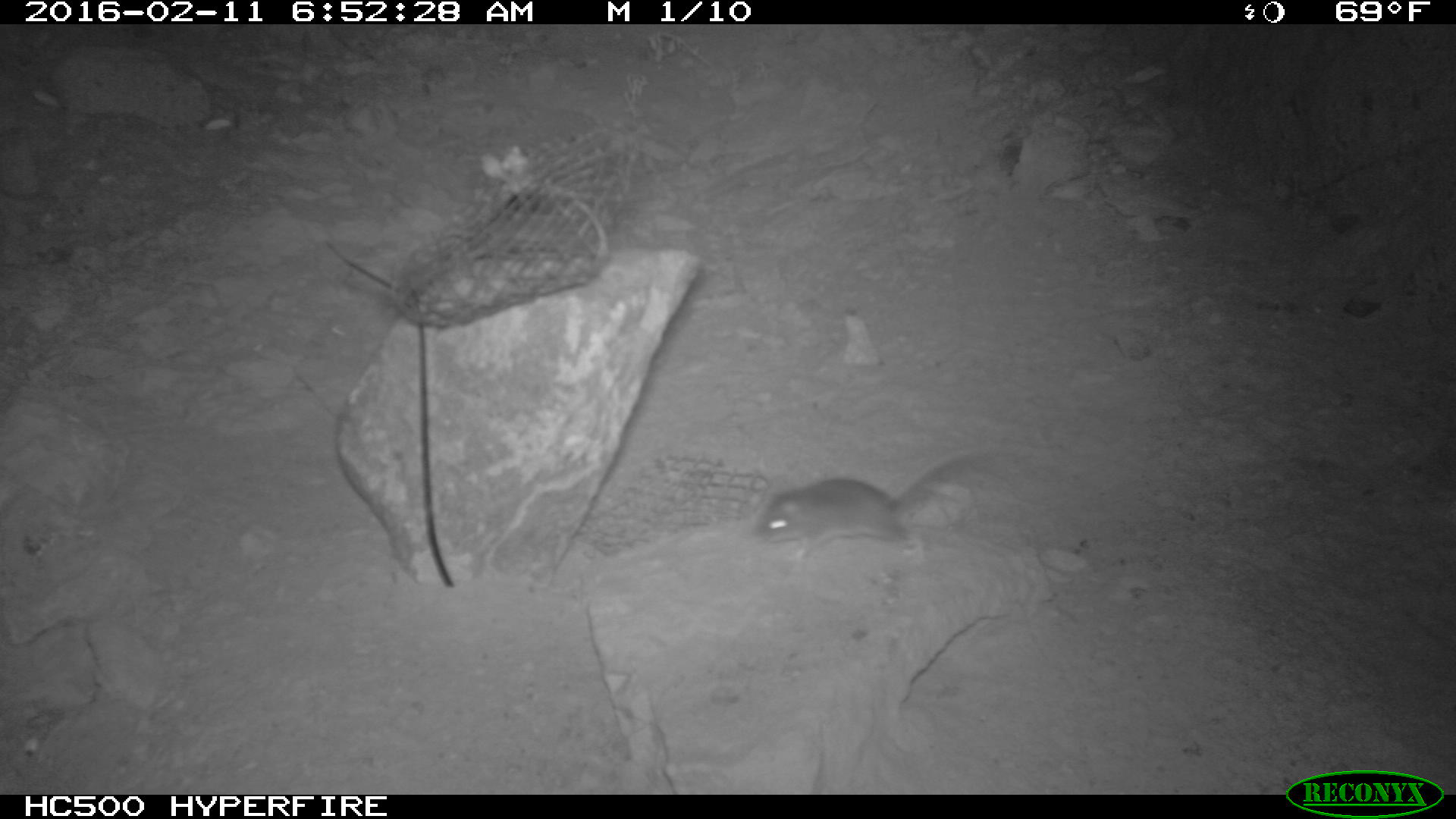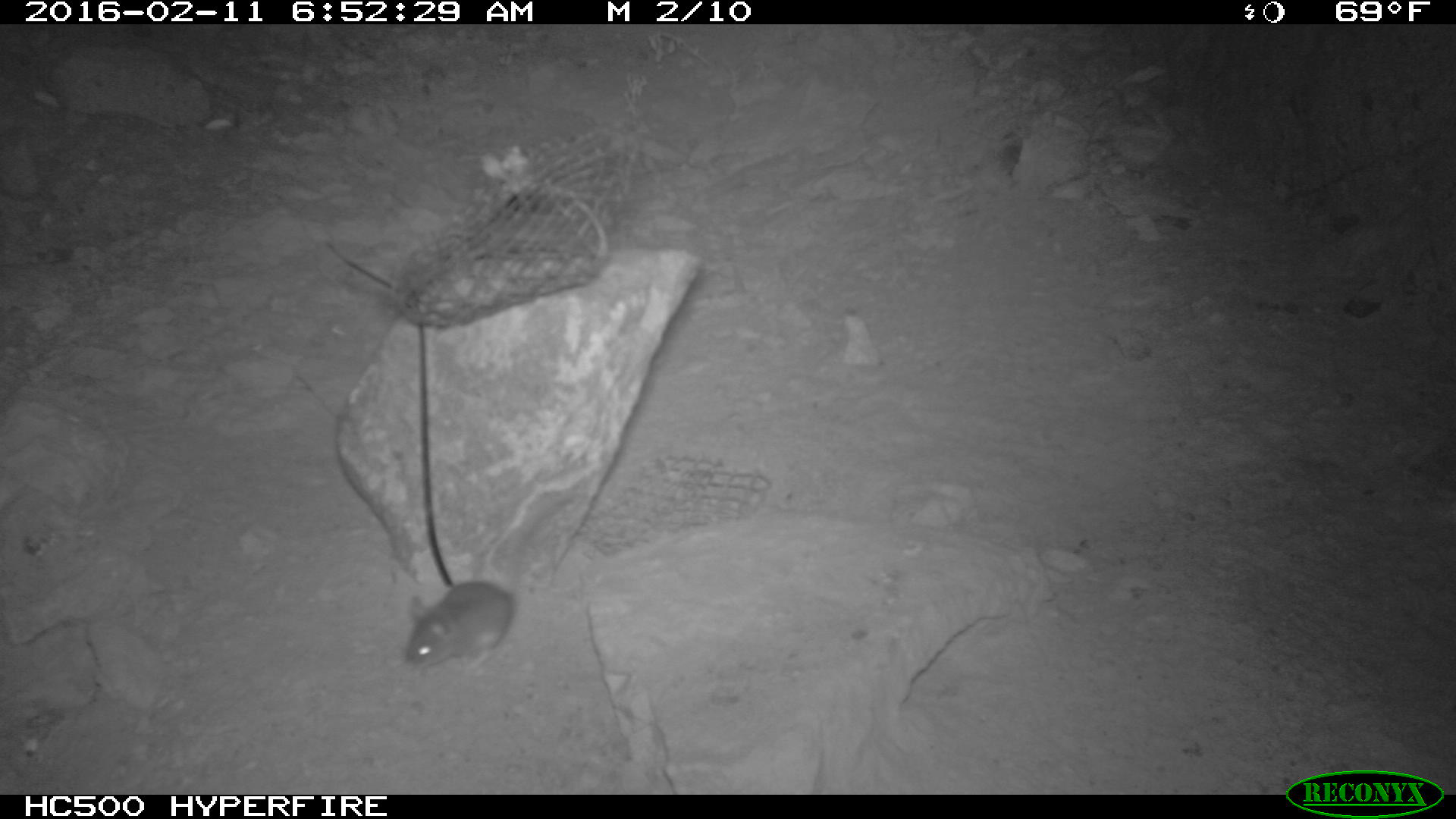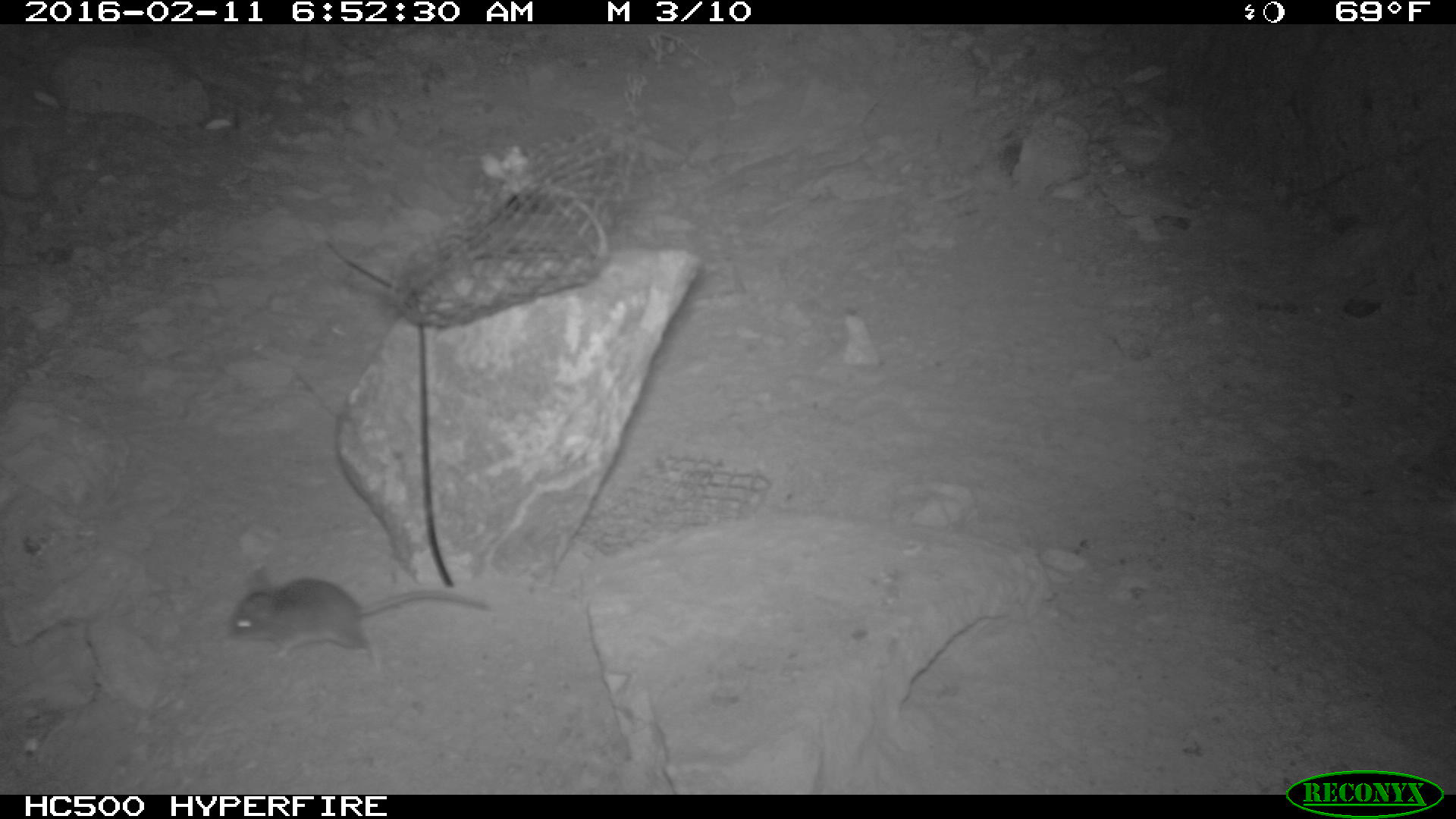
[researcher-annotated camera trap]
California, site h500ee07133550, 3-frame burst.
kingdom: Animalia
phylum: Chordata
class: Mammalia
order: Rodentia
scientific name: Rodentia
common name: rodent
Rodent (Rodentia).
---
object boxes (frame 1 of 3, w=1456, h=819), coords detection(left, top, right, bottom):
rodent: detection(758, 445, 1033, 559)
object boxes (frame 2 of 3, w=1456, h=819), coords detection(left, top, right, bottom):
rodent: detection(404, 494, 580, 674)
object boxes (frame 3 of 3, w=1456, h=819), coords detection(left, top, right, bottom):
rodent: detection(227, 567, 491, 668)